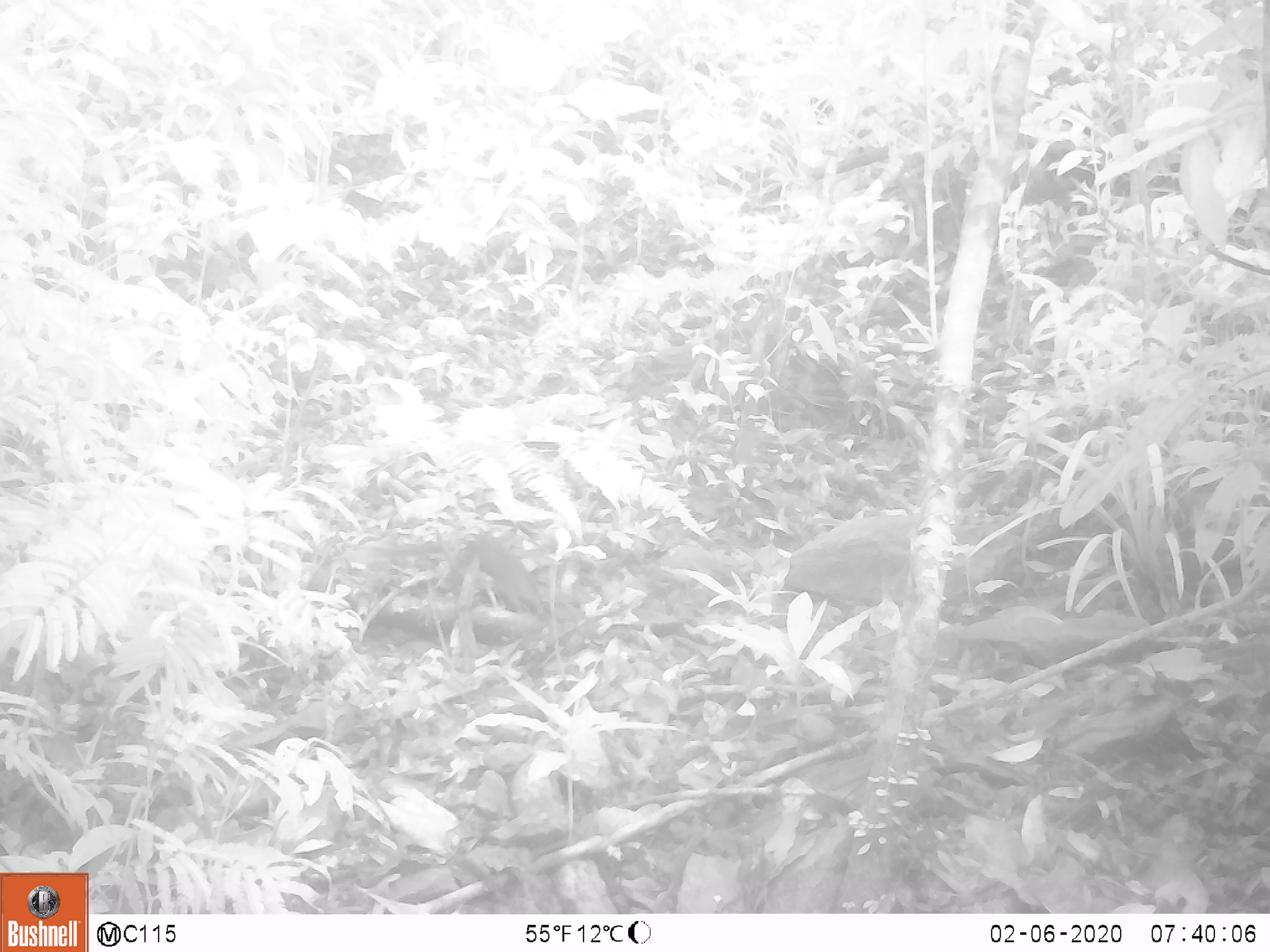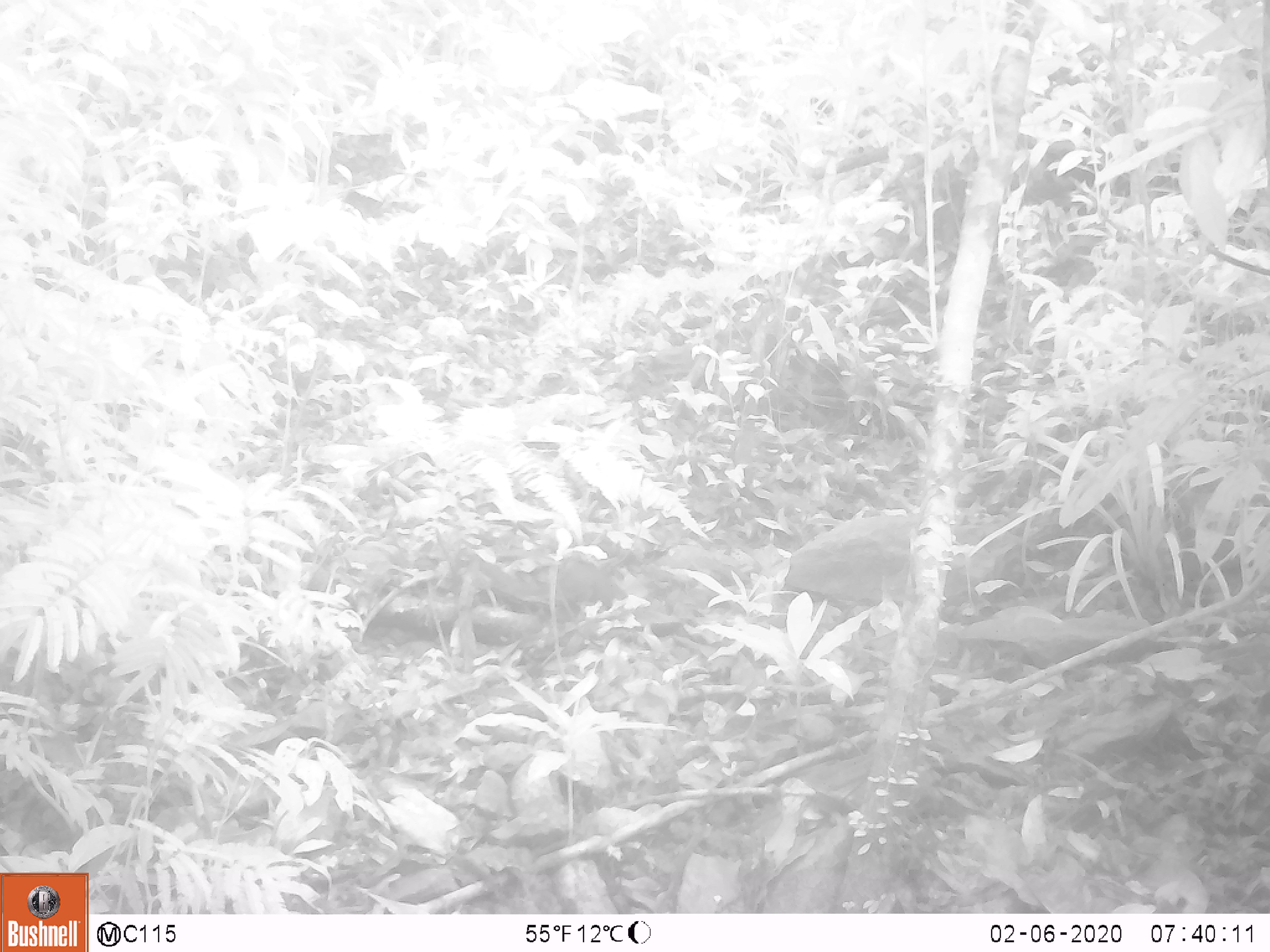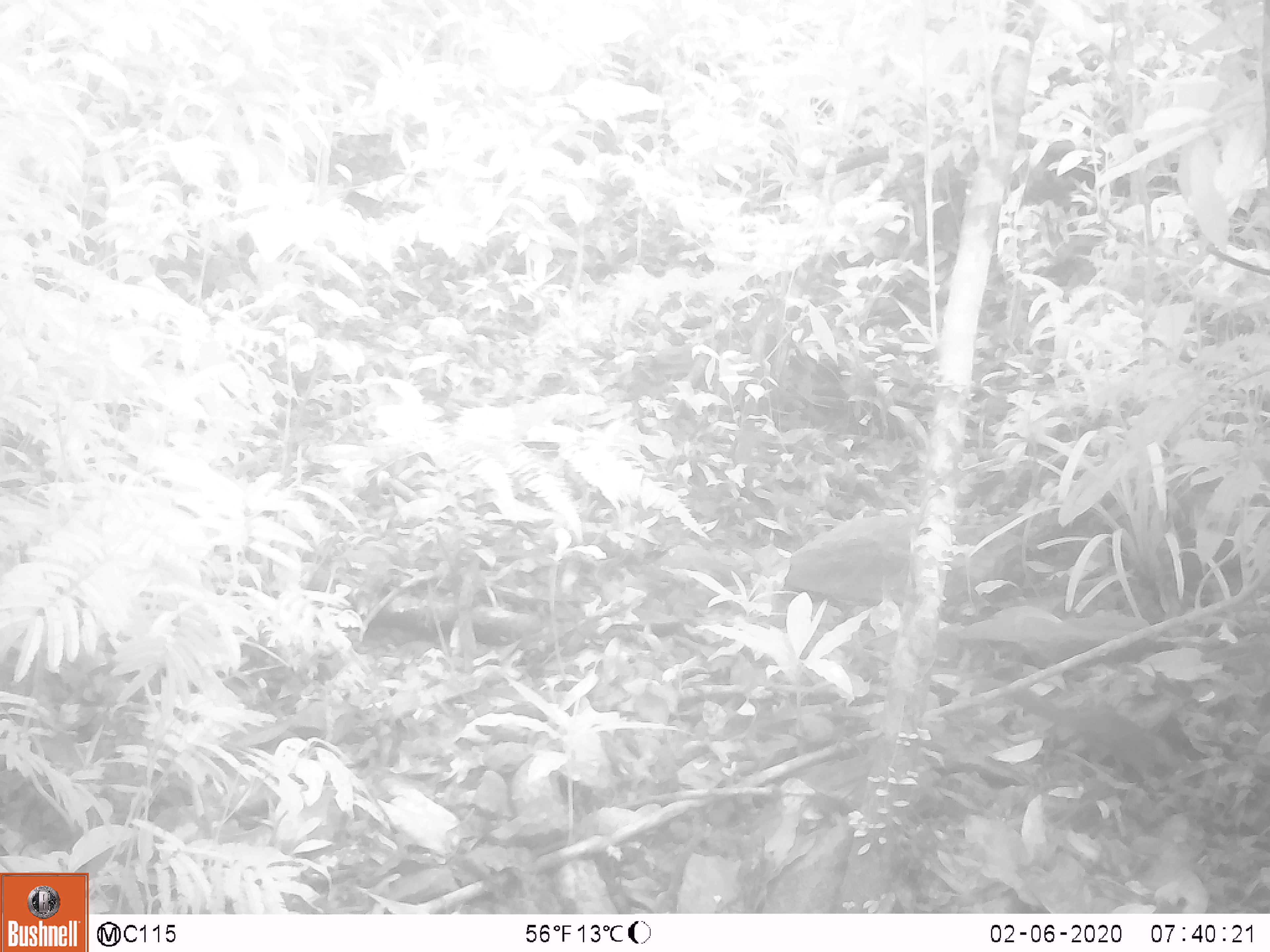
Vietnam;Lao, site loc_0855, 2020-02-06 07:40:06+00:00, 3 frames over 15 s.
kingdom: Animalia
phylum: Chordata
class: Mammalia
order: Scandentia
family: Tupaiidae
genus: Tupaia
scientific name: Tupaia belangeri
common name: northern treeshrew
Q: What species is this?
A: Northern treeshrew (Tupaia belangeri).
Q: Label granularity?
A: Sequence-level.